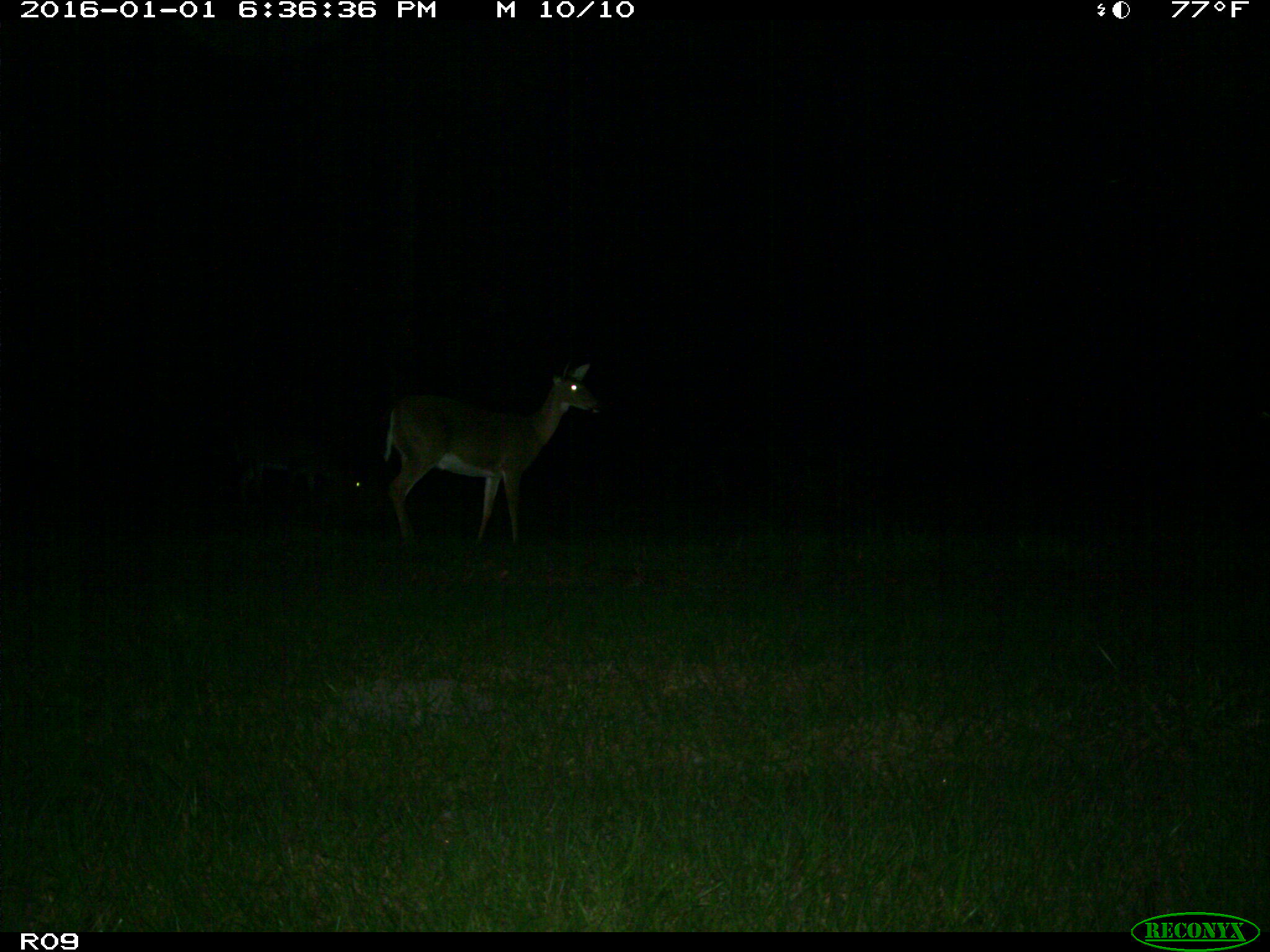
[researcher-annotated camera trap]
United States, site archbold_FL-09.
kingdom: Animalia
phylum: Chordata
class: Mammalia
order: Artiodactyla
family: Cervidae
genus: Odocoileus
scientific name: Odocoileus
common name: deer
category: unidentified deer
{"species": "unidentified deer (deer) (Odocoileus)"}